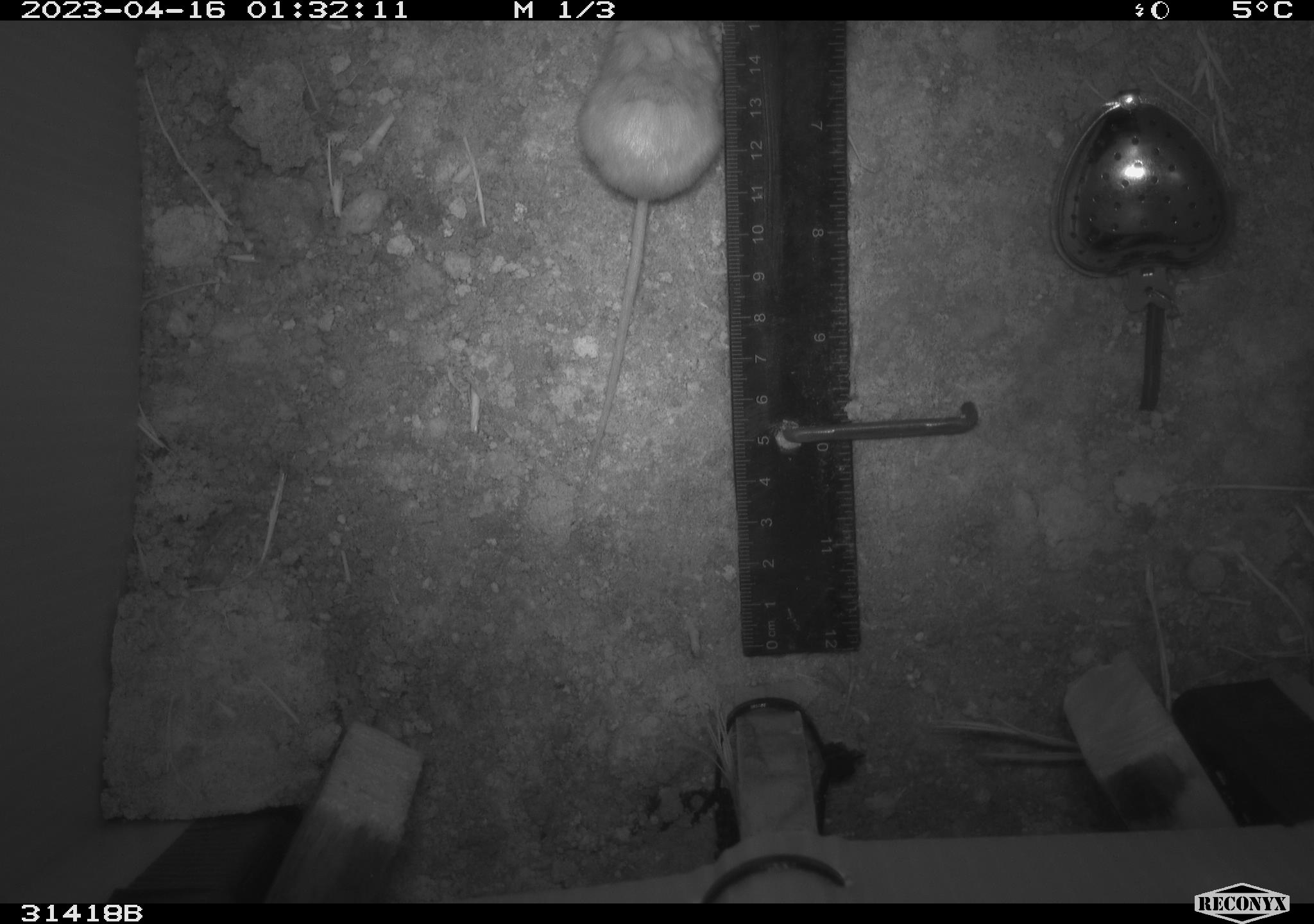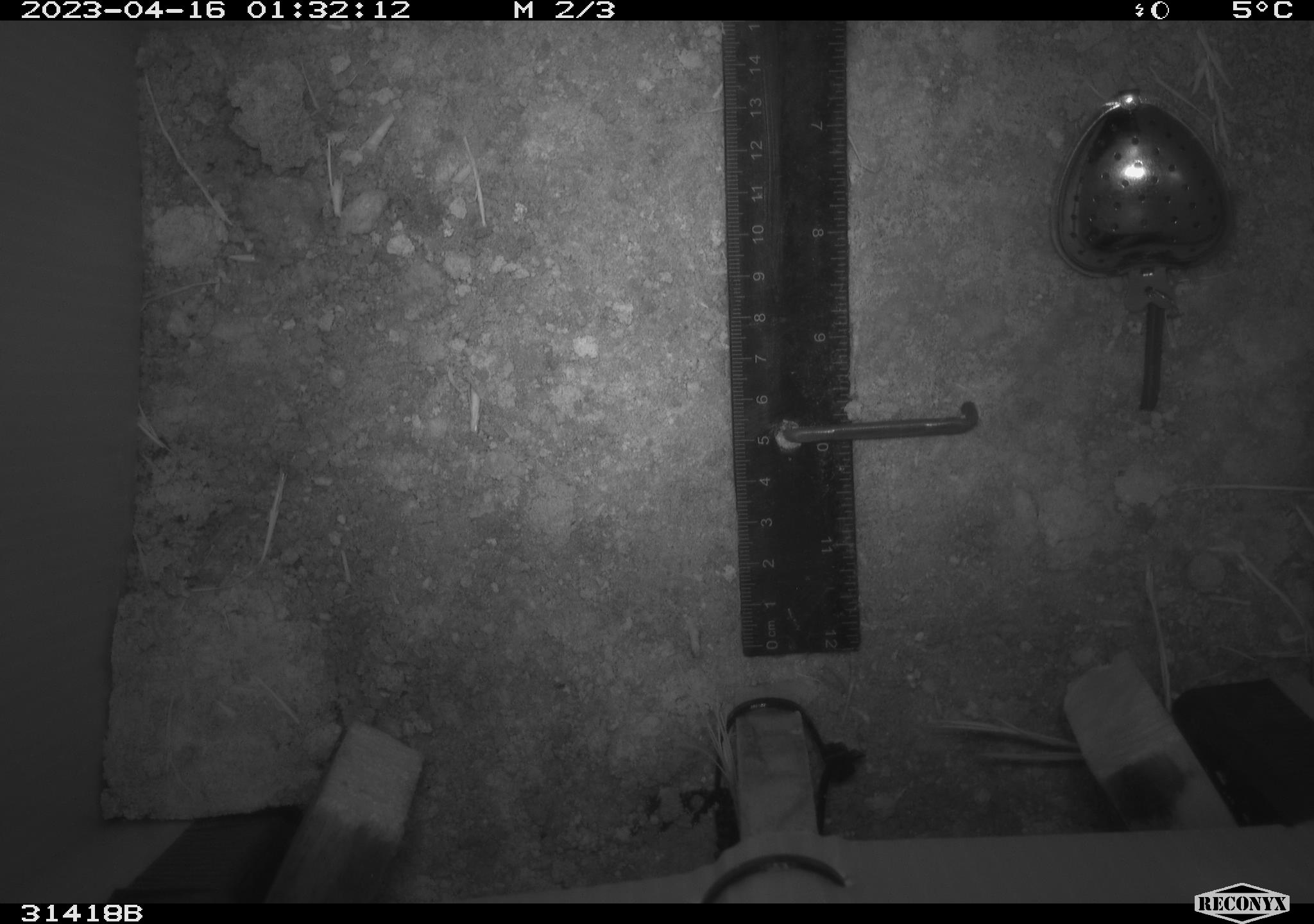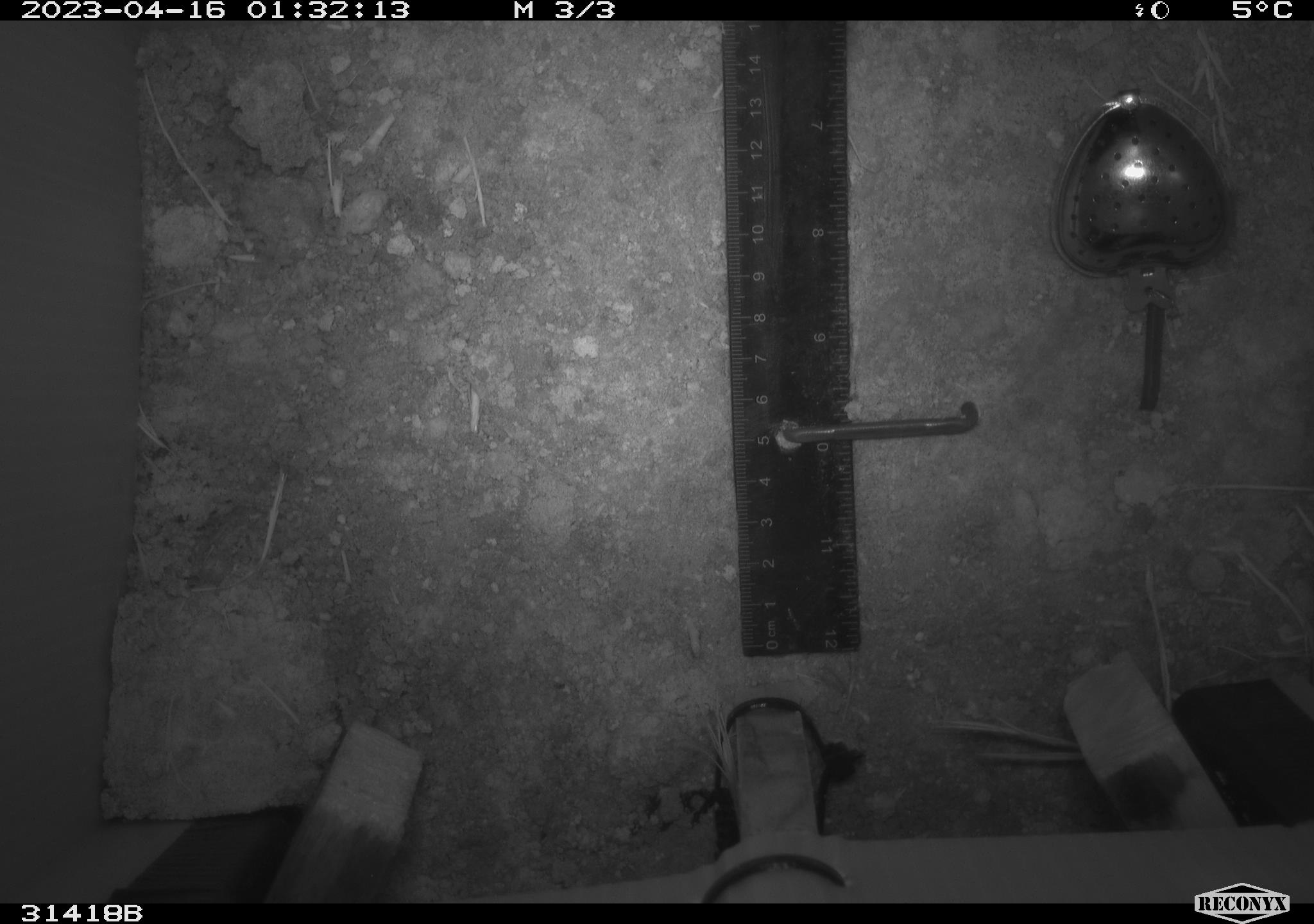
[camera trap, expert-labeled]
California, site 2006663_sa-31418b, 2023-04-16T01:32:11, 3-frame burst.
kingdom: Animalia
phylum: Chordata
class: Mammalia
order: Rodentia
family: Heteromyidae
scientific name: Heteromyidae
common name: kangaroo rats and pocket mice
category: heteromyidae family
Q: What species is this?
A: Heteromyidae family (kangaroo rats and pocket mice) (Heteromyidae).